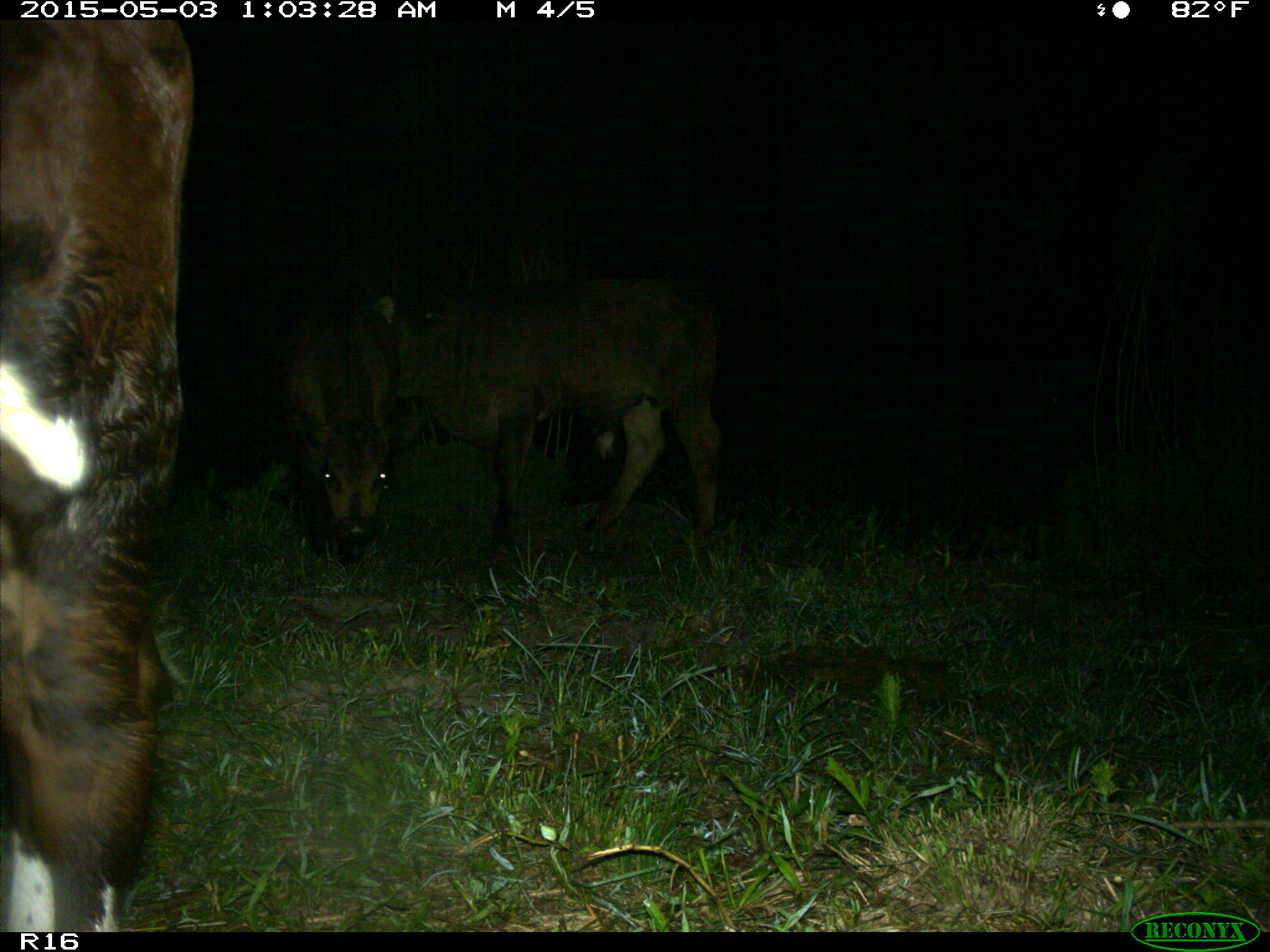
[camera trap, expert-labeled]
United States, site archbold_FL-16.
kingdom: Animalia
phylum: Chordata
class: Mammalia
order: Artiodactyla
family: Bovidae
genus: Bos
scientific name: Bos taurus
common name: domestic cow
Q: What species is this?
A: Bos taurus (domestic cow).